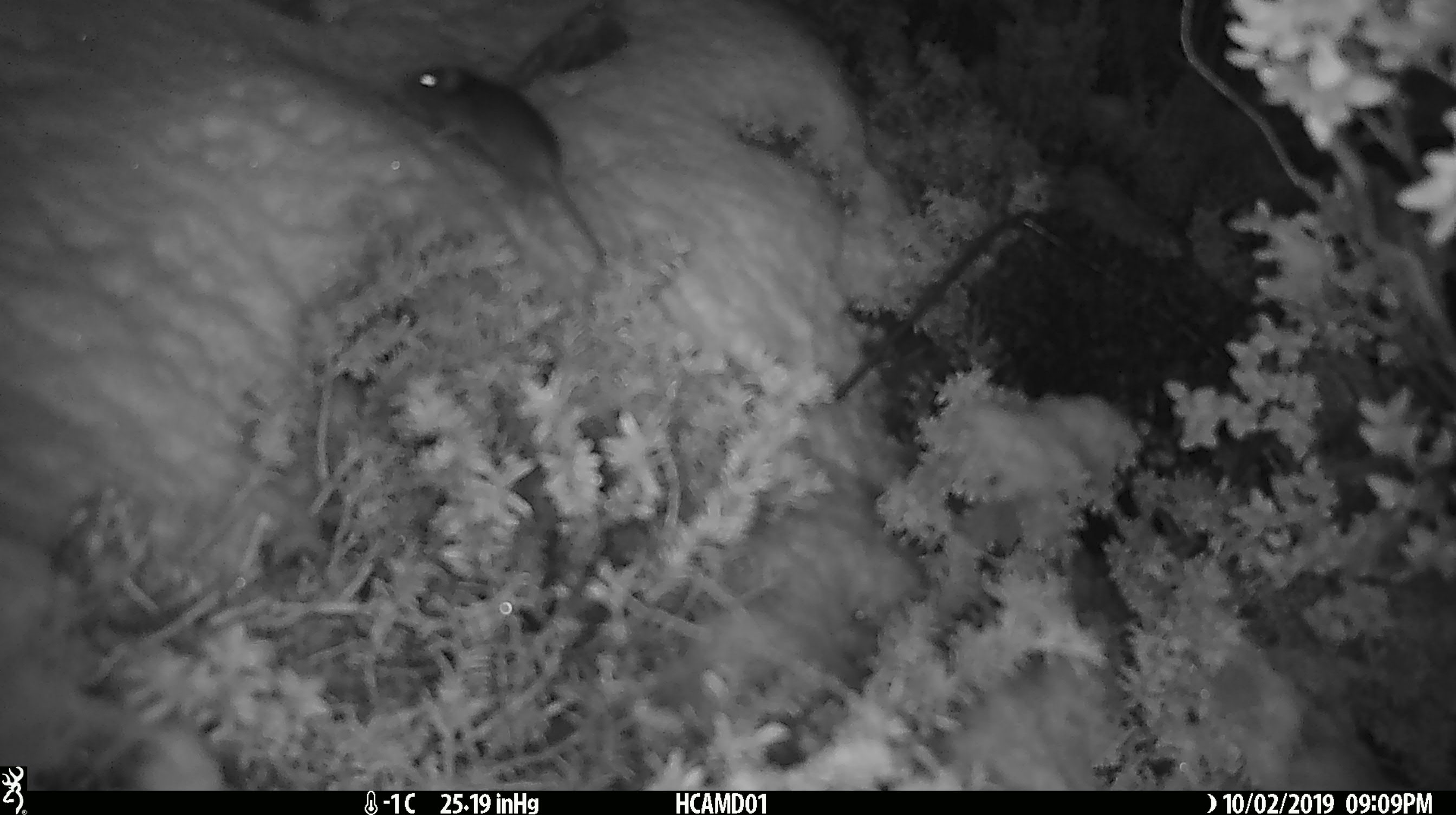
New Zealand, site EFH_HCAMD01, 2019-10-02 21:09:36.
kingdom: Animalia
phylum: Chordata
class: Mammalia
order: Rodentia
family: Muridae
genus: Mus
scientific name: Mus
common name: mouse